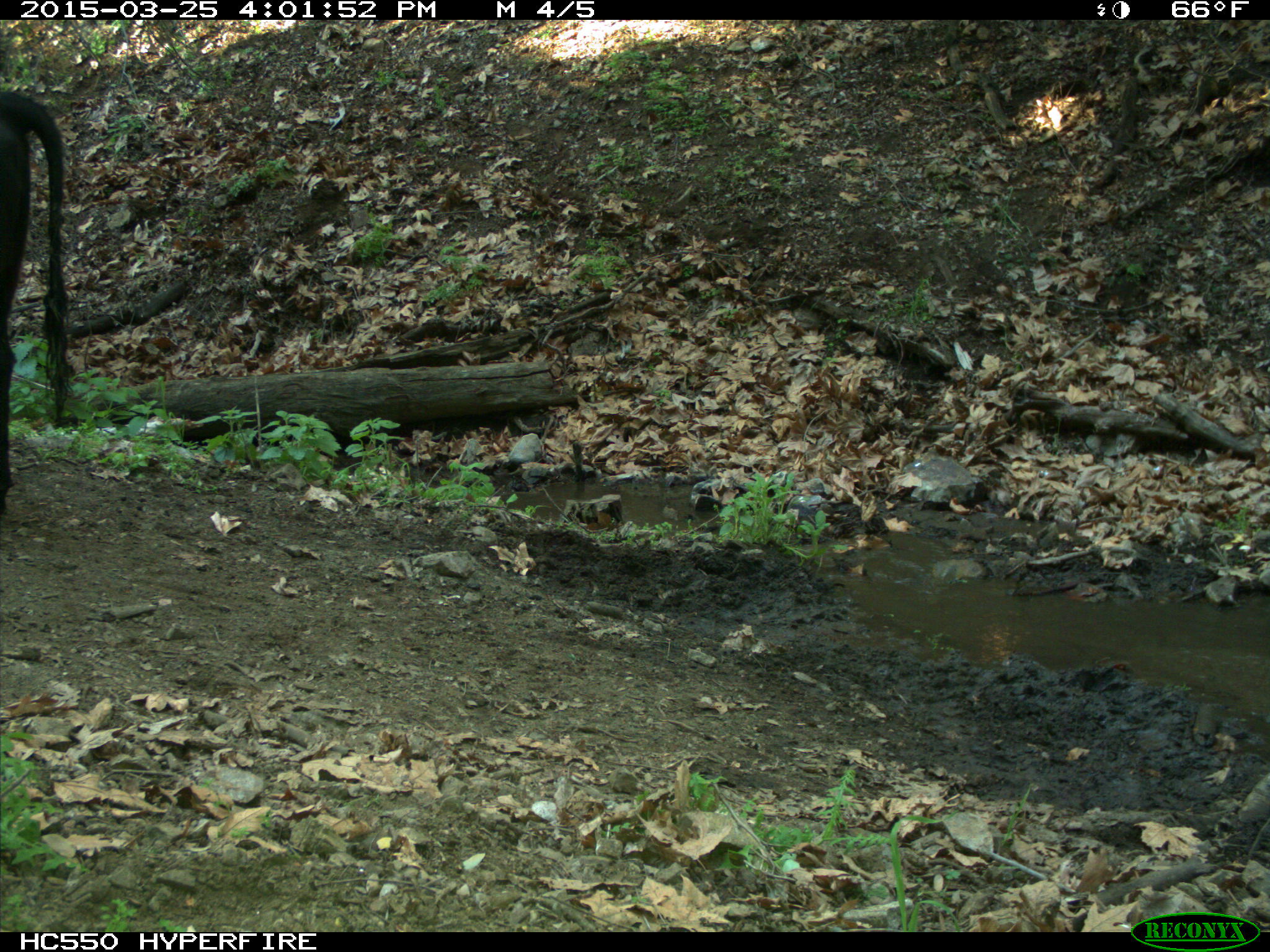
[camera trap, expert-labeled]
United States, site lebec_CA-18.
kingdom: Animalia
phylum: Chordata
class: Mammalia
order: Artiodactyla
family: Bovidae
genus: Bos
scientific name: Bos taurus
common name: domestic cow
Bos taurus (domestic cow).